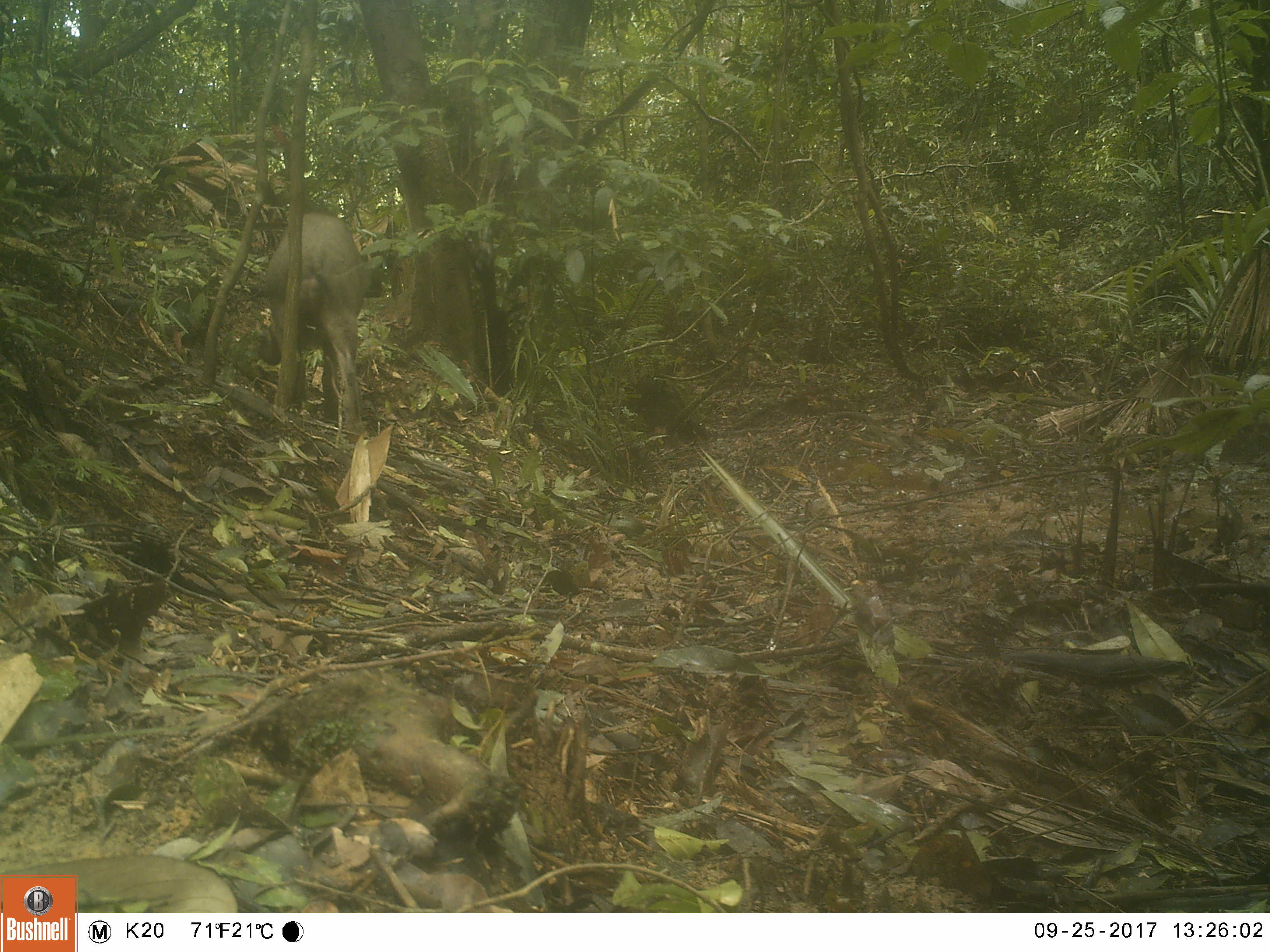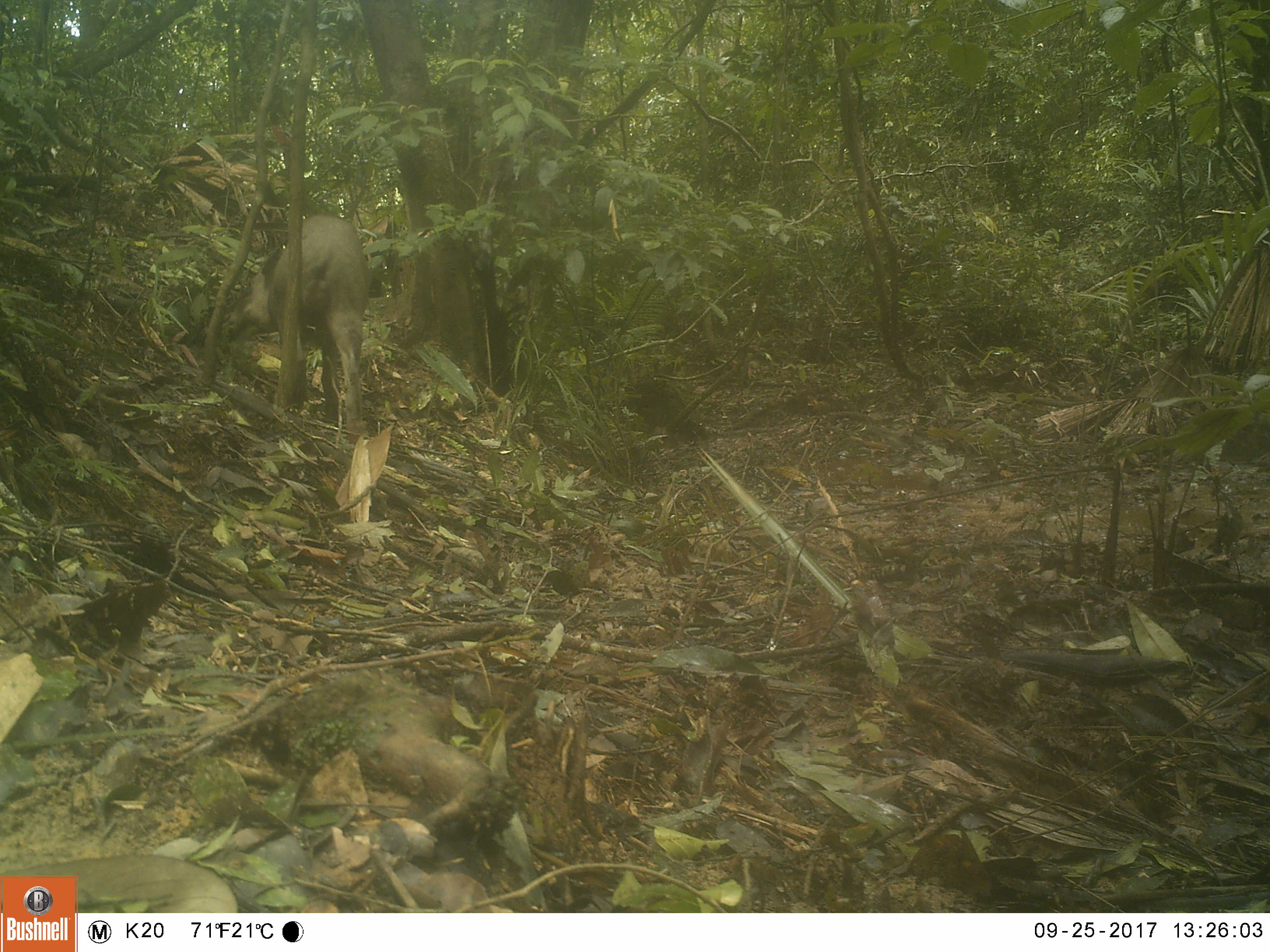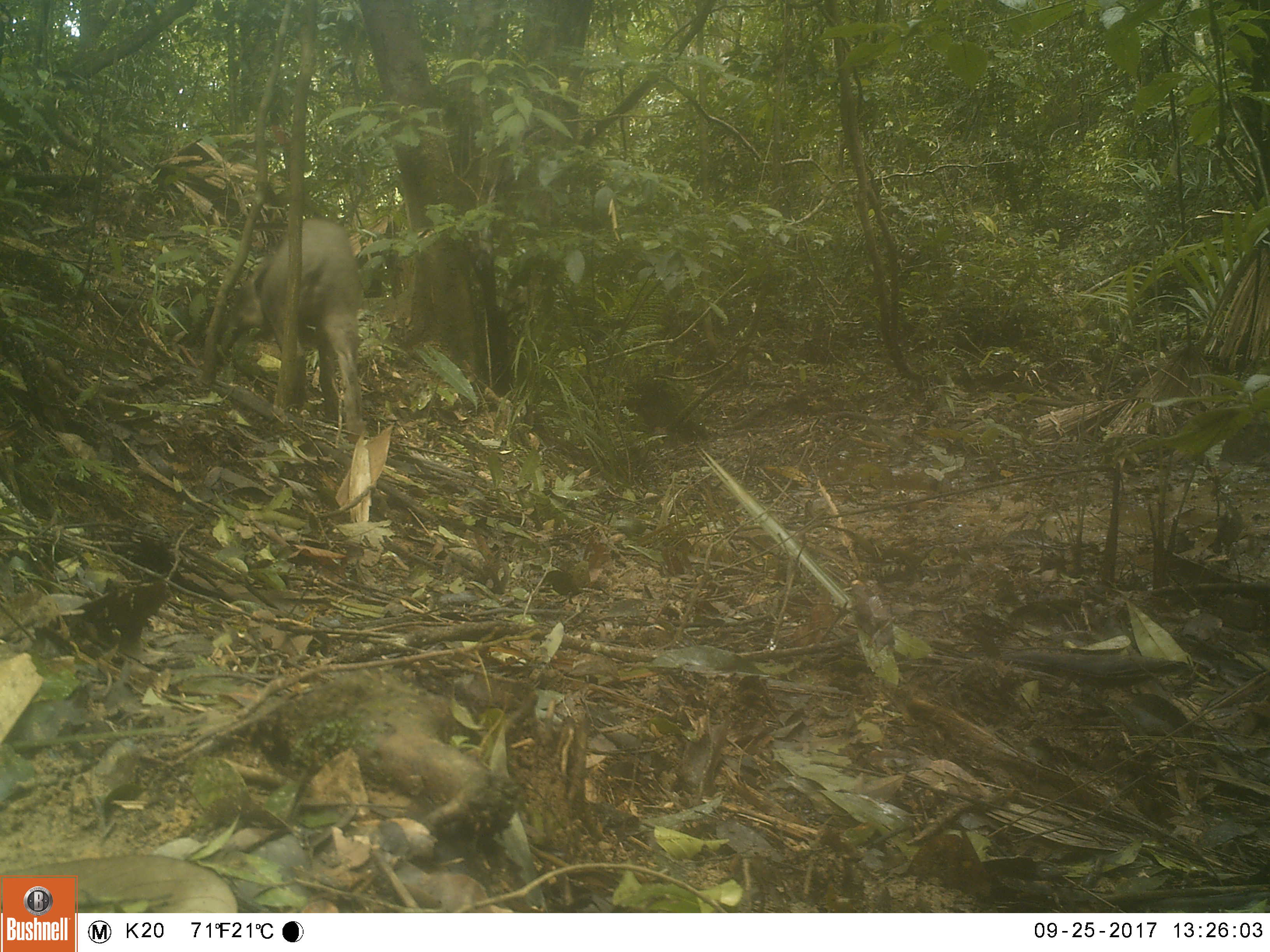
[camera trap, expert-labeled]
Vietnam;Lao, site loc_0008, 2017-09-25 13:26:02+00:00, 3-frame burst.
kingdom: Animalia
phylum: Chordata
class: Mammalia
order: Artiodactyla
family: Suidae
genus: Sus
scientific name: Sus scrofa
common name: eurasian wild pig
Eurasian wild pig (Sus scrofa). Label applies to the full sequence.